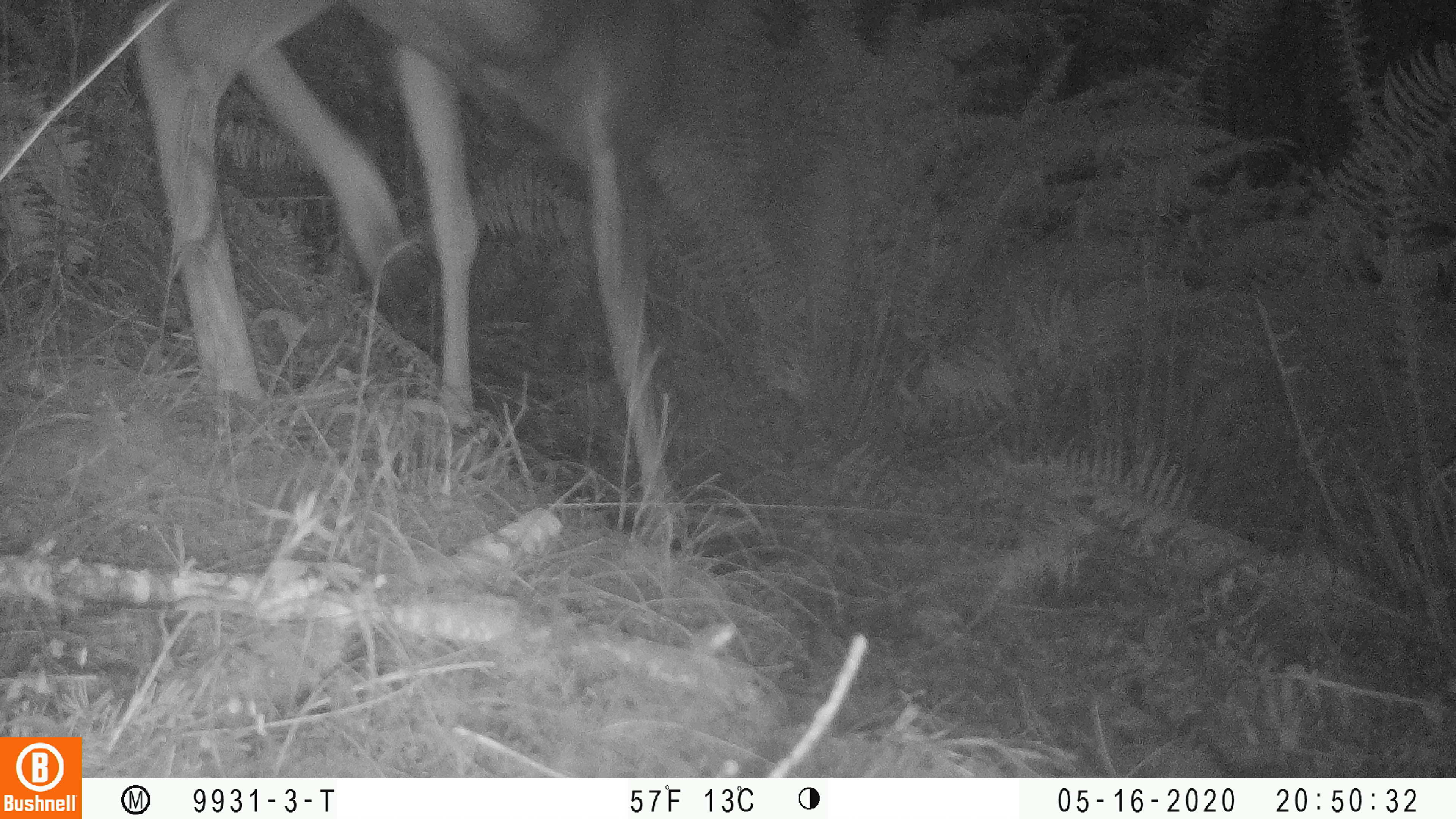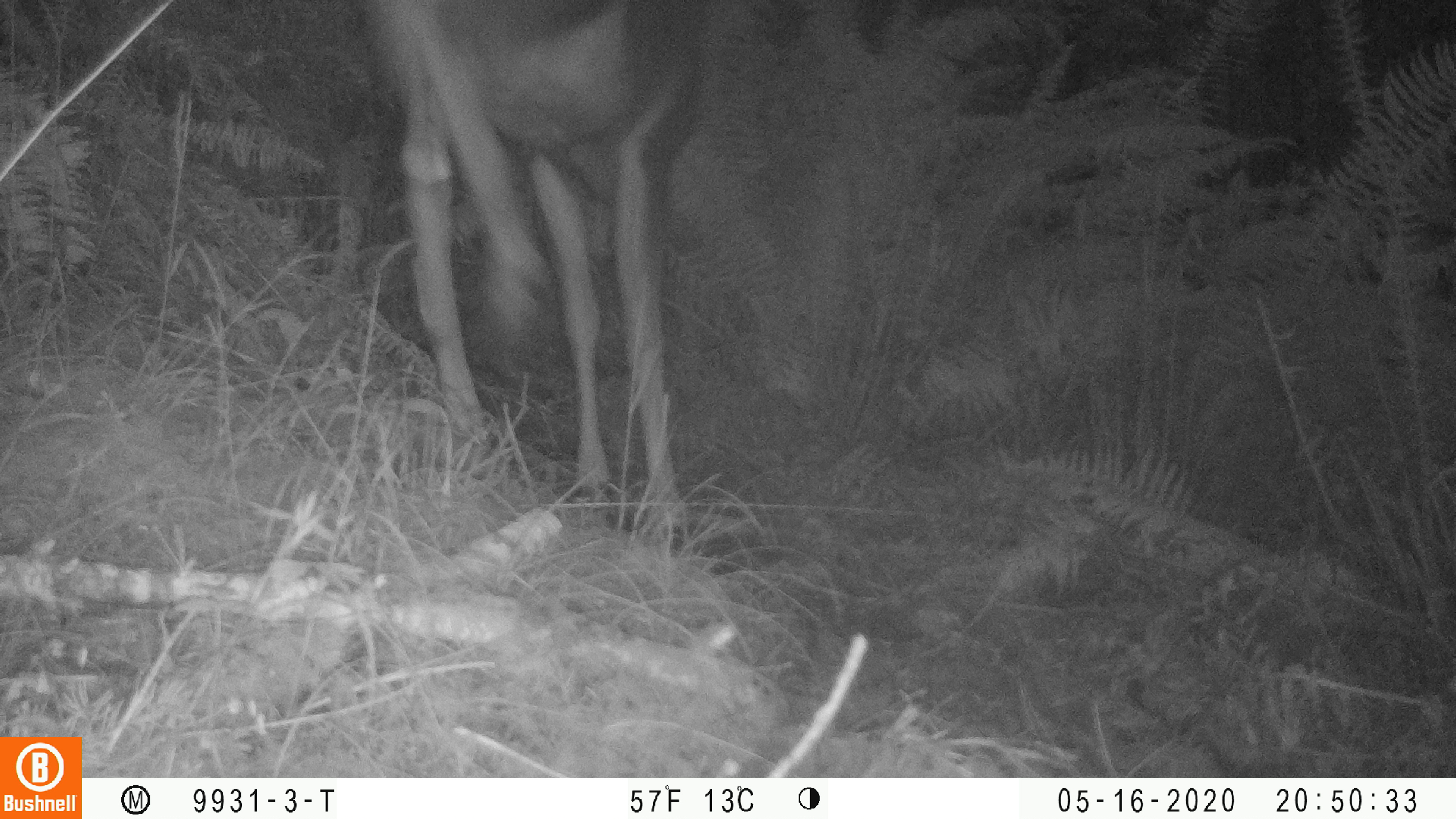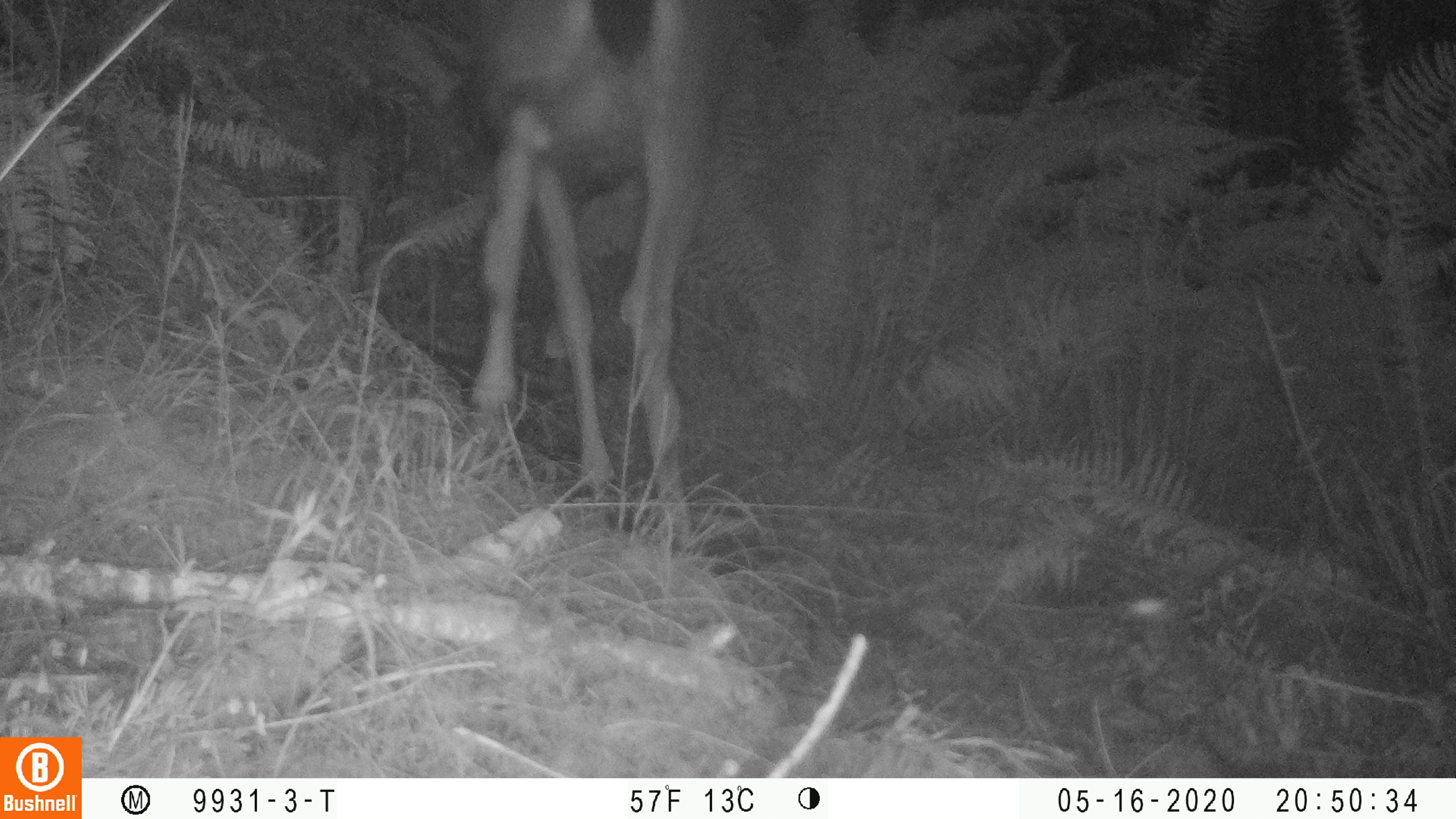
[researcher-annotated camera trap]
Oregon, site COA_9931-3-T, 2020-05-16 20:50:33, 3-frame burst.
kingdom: Animalia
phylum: Chordata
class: Mammalia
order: Artiodactyla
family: Cervidae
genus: Odocoileus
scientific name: Odocoileus hemionus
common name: black-tailed deer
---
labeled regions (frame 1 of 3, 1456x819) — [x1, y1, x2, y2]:
black-tailed deer: [114, 0, 721, 559]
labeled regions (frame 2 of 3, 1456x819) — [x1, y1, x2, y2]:
black-tailed deer: [353, 0, 734, 558]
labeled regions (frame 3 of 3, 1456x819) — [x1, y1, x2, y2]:
black-tailed deer: [455, 1, 736, 564]